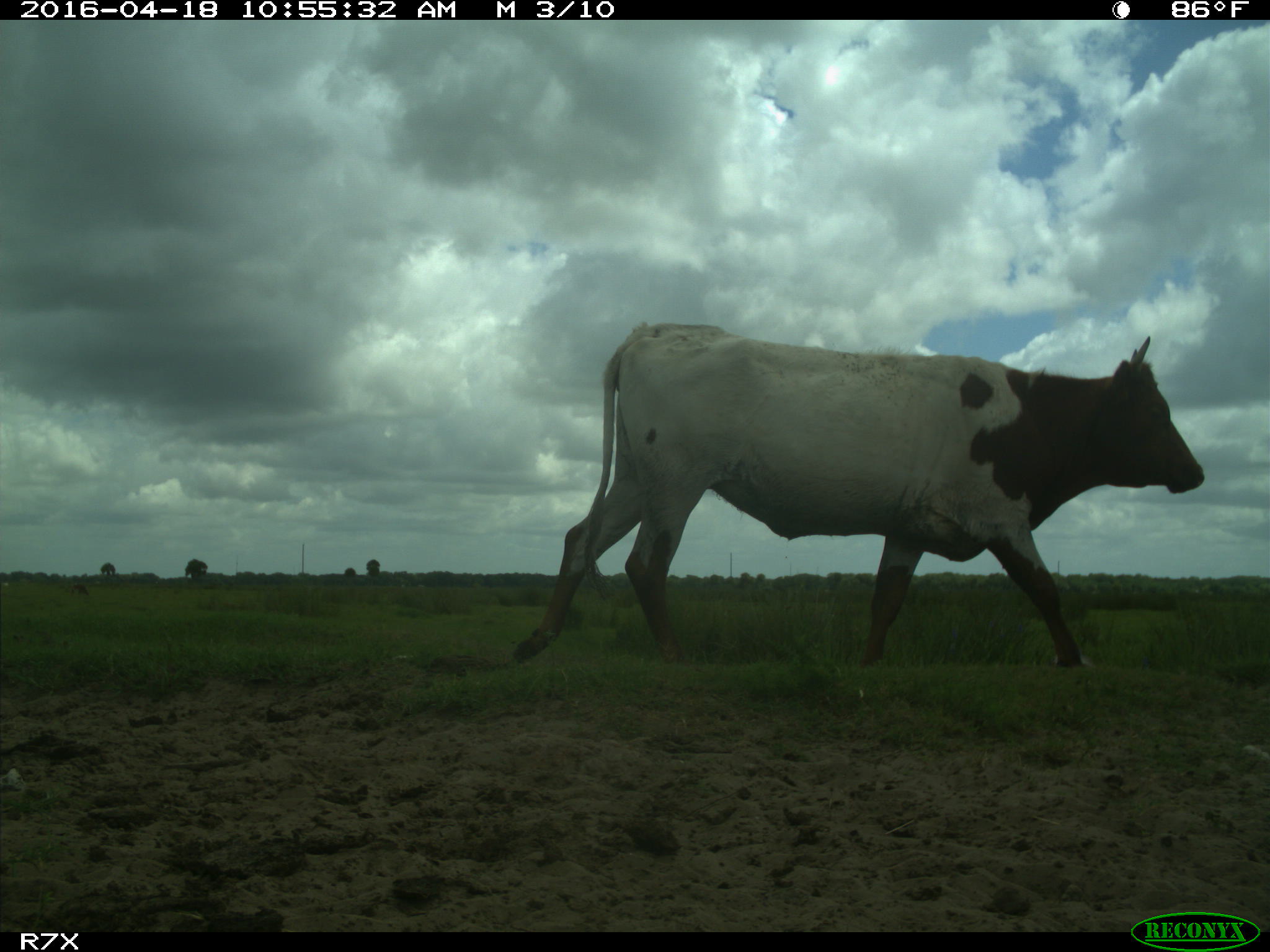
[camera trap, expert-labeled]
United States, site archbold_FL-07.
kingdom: Animalia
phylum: Chordata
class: Mammalia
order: Artiodactyla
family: Bovidae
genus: Bos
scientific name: Bos taurus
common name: domestic cow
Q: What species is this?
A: Bos taurus (domestic cow).